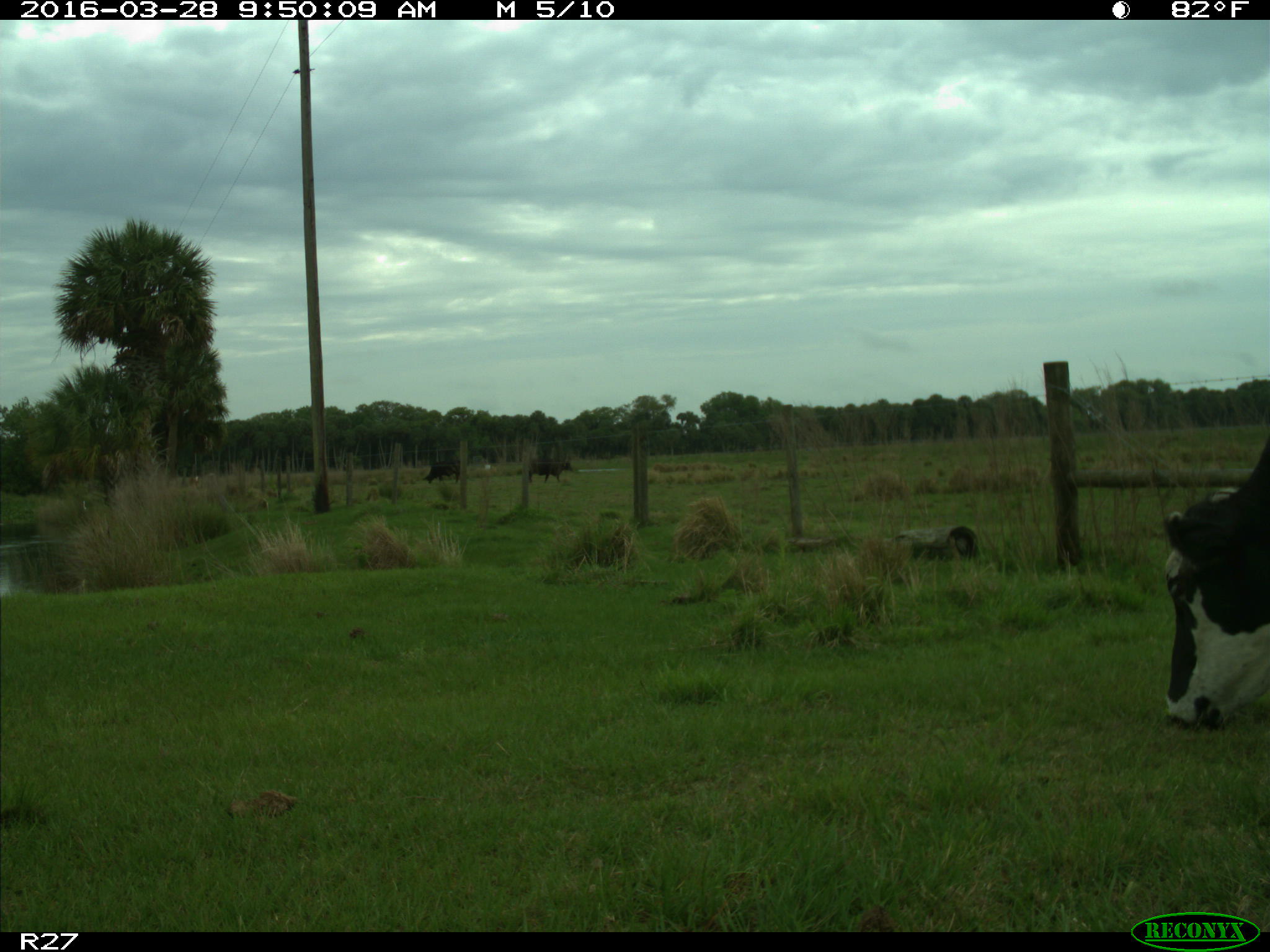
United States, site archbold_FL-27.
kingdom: Animalia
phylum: Chordata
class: Mammalia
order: Artiodactyla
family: Bovidae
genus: Bos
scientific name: Bos taurus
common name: domestic cow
Bos taurus (domestic cow).